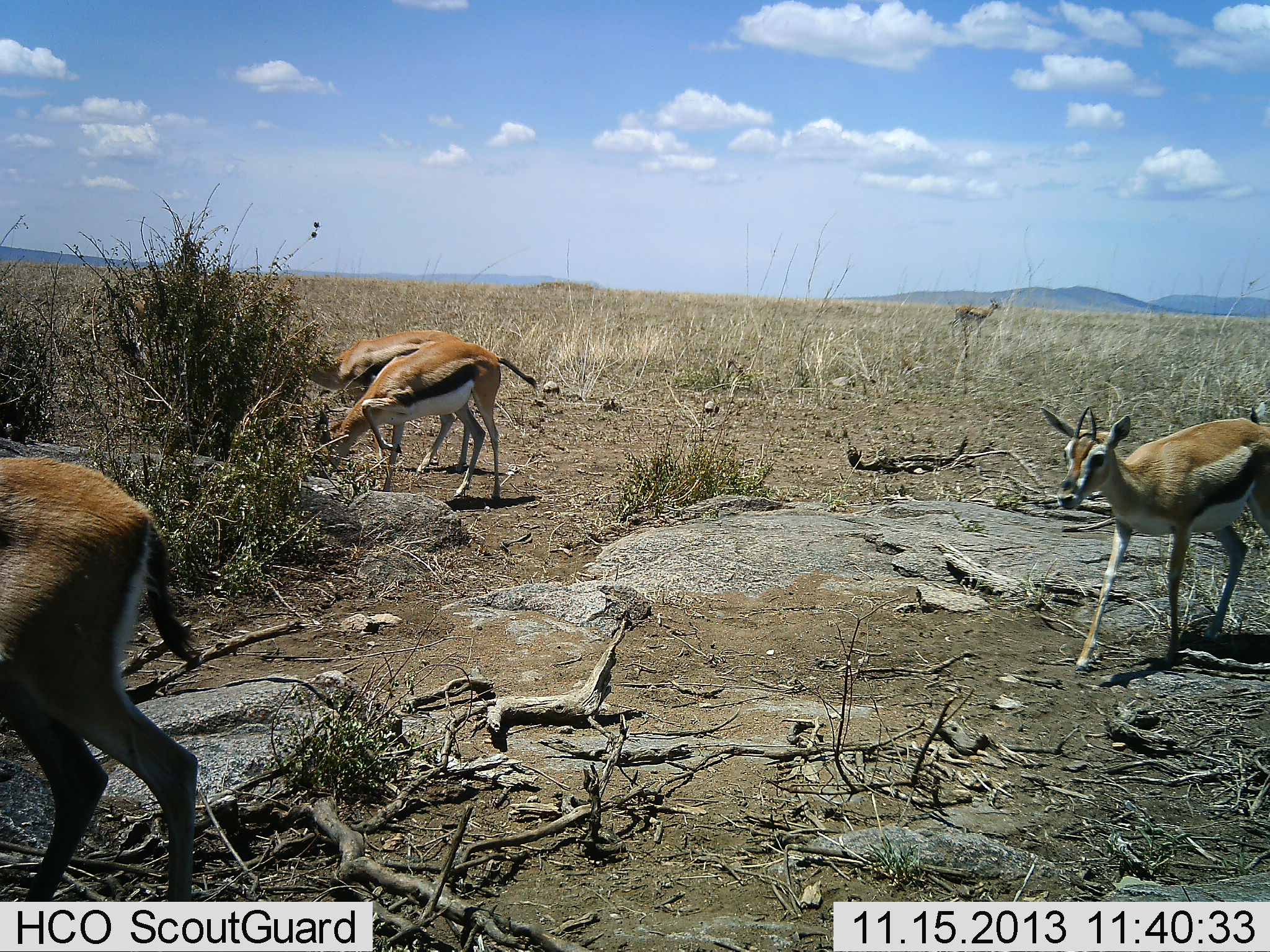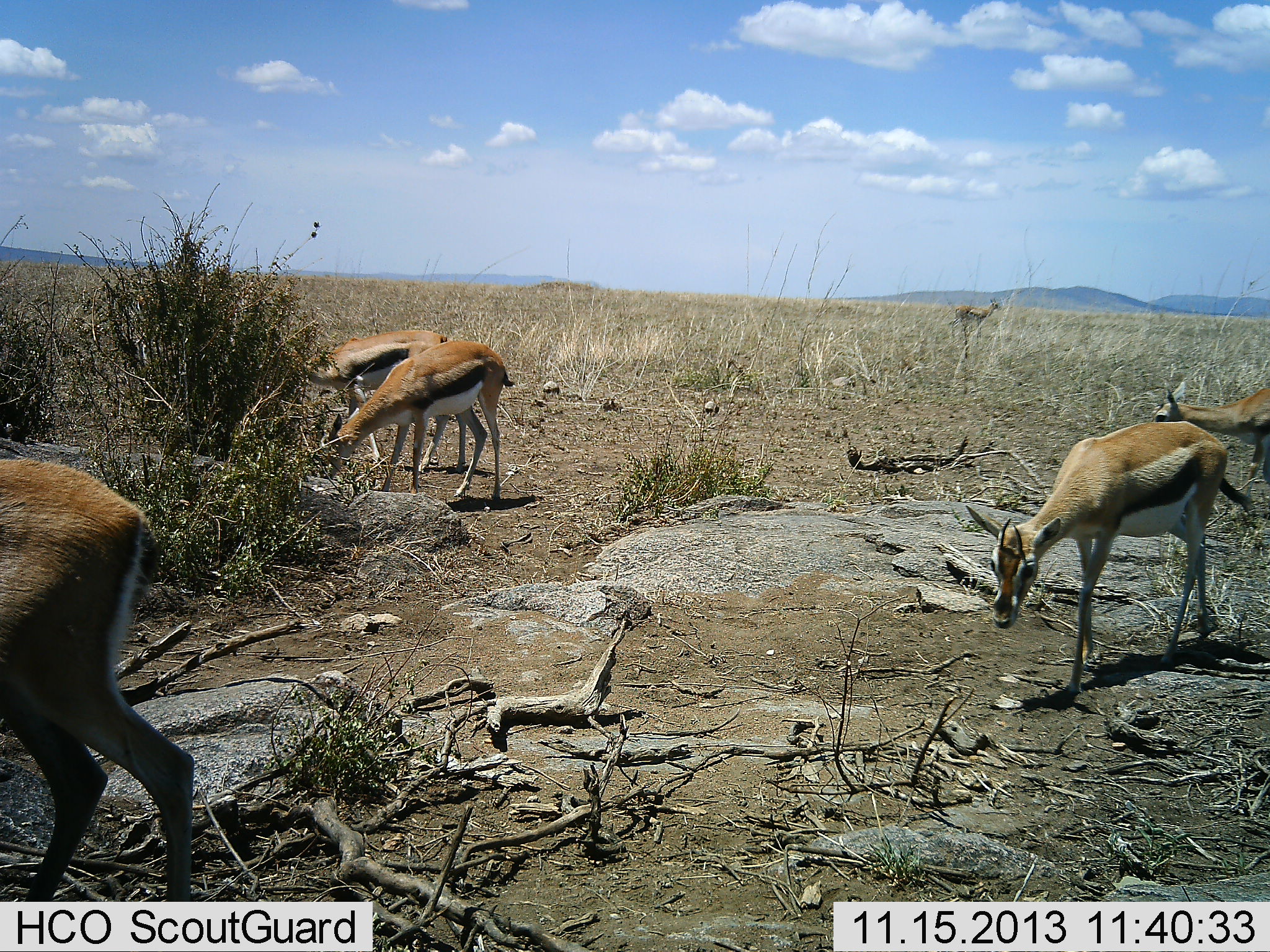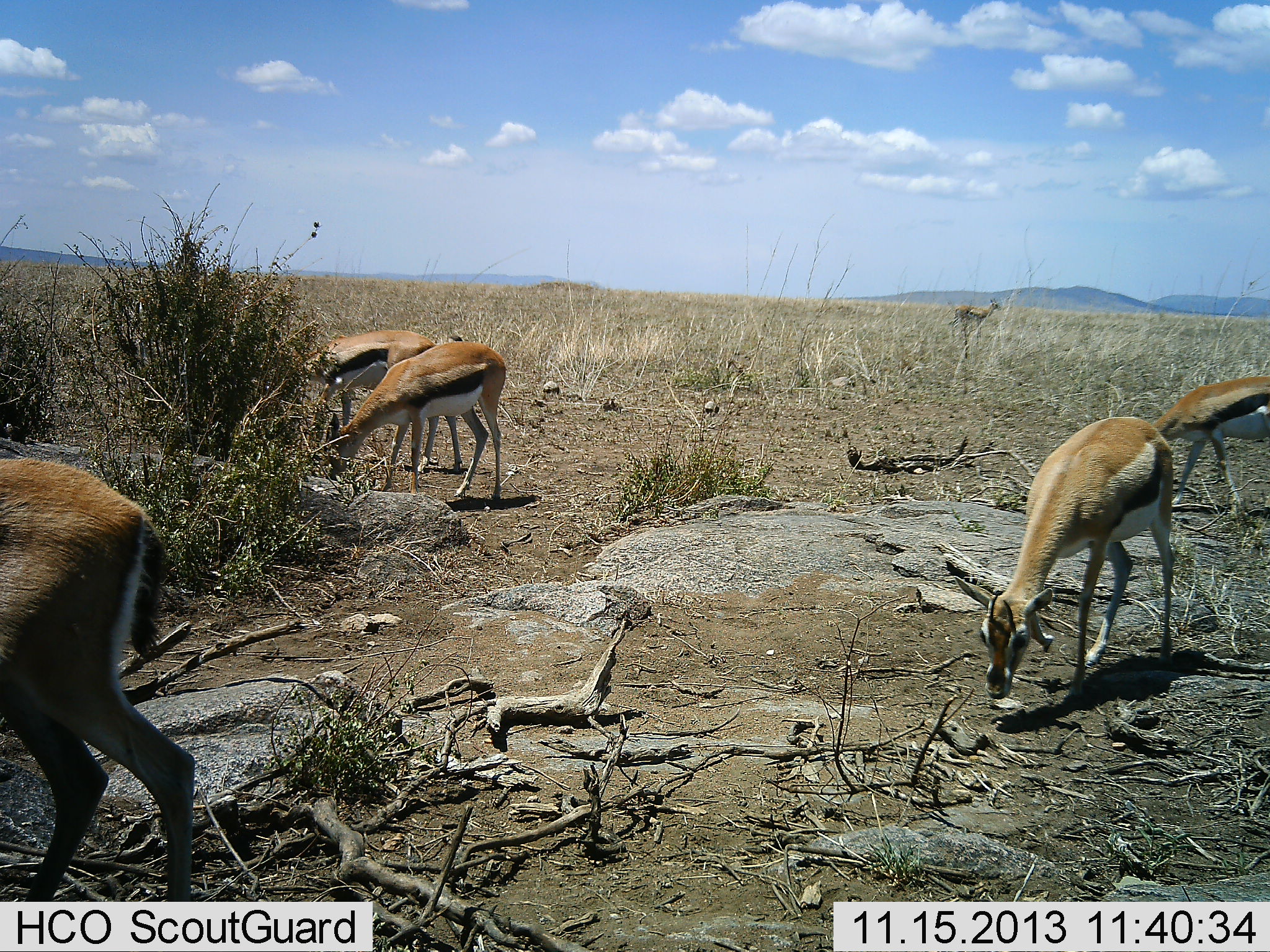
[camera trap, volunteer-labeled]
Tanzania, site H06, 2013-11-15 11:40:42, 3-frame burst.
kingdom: Animalia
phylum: Chordata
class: Mammalia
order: Artiodactyla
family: Bovidae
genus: Eudorcas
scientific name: Eudorcas thomsonii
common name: thomson's gazelle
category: gazellethomsons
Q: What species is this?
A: Gazellethomsons (thomson's gazelle) (Eudorcas thomsonii).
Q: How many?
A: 6.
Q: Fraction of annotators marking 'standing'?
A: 70%.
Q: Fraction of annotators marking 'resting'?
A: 0%.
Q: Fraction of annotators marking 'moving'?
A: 50%.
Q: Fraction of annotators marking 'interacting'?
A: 0%.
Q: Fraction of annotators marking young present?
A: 0%.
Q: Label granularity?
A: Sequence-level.